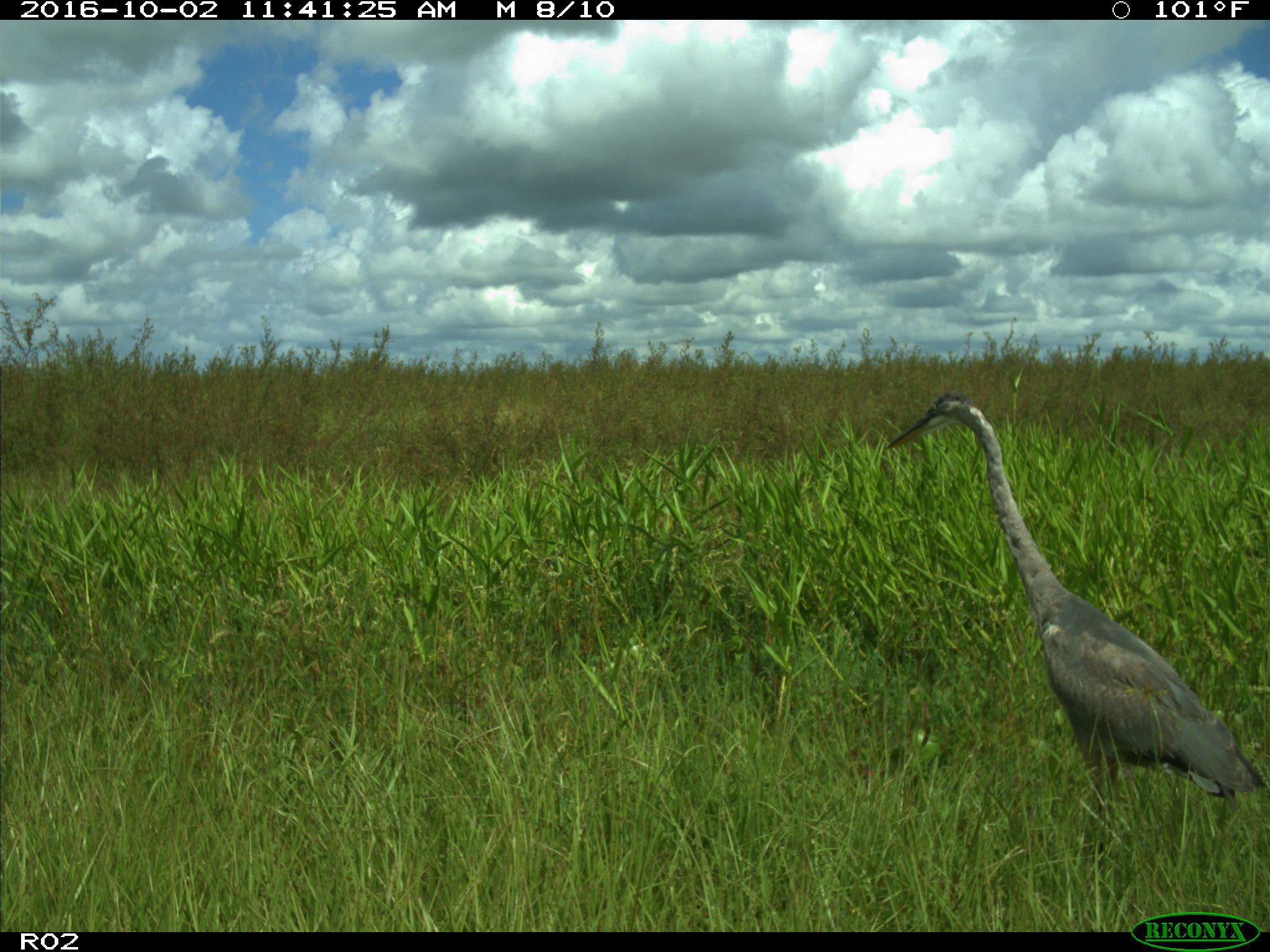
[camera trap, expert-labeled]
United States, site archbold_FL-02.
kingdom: Animalia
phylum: Chordata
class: Aves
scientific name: Aves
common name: birds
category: unidentified bird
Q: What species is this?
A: Unidentified bird (birds) (Aves).